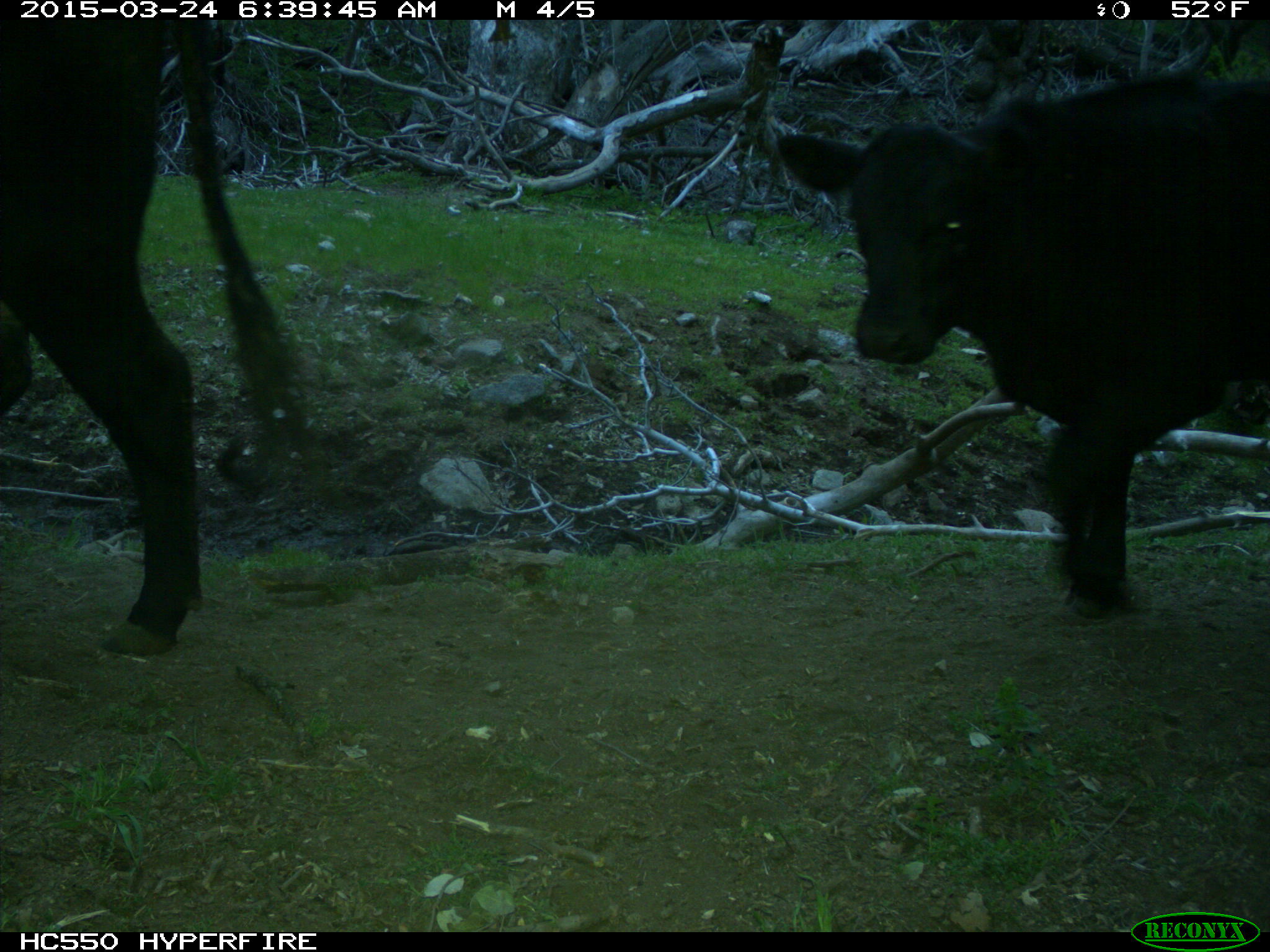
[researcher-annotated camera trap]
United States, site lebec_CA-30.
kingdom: Animalia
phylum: Chordata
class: Mammalia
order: Artiodactyla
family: Bovidae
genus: Bos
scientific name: Bos taurus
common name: domestic cow